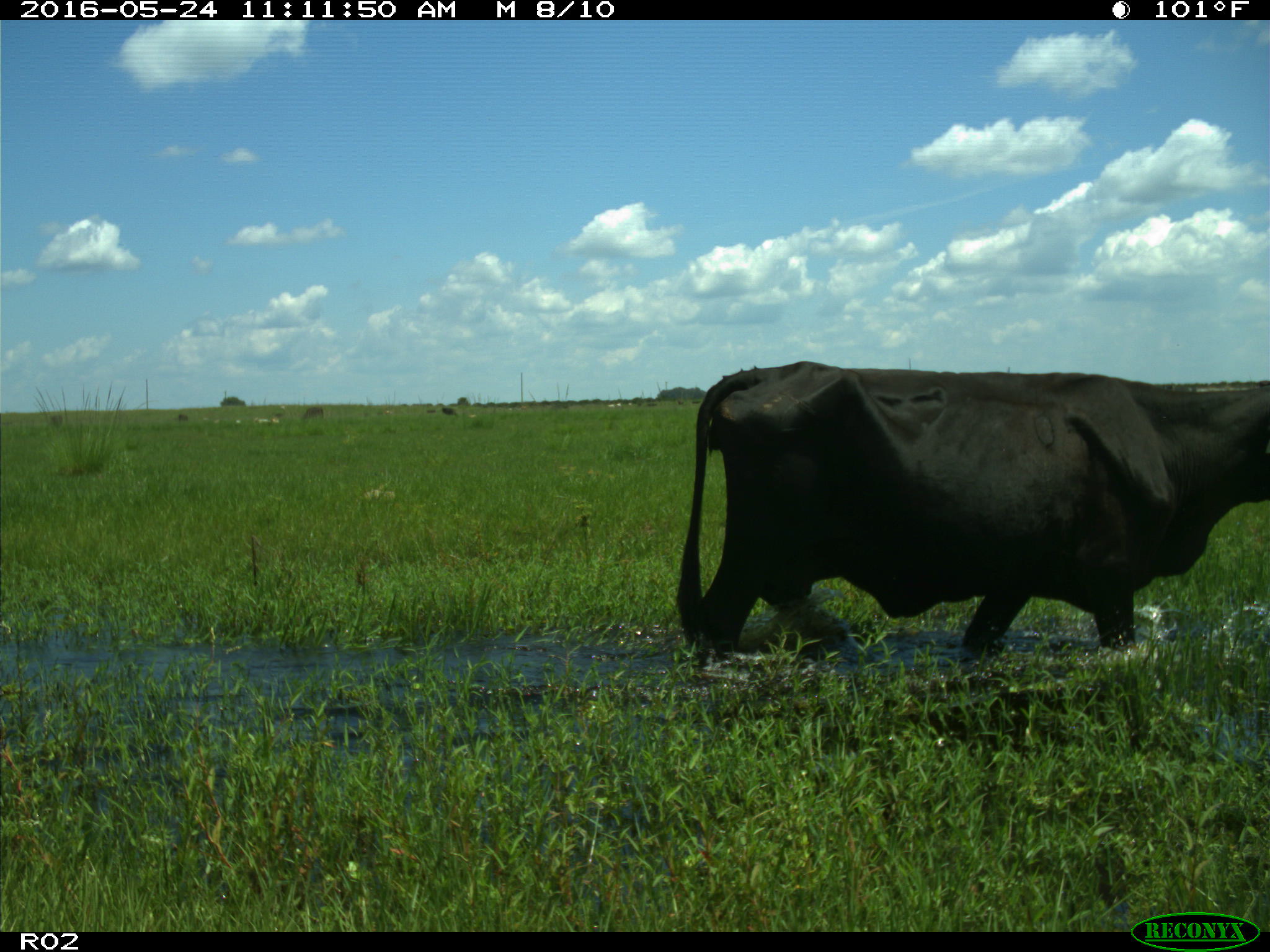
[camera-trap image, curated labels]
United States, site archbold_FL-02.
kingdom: Animalia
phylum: Chordata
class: Mammalia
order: Artiodactyla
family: Bovidae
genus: Bos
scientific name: Bos taurus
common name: domestic cow